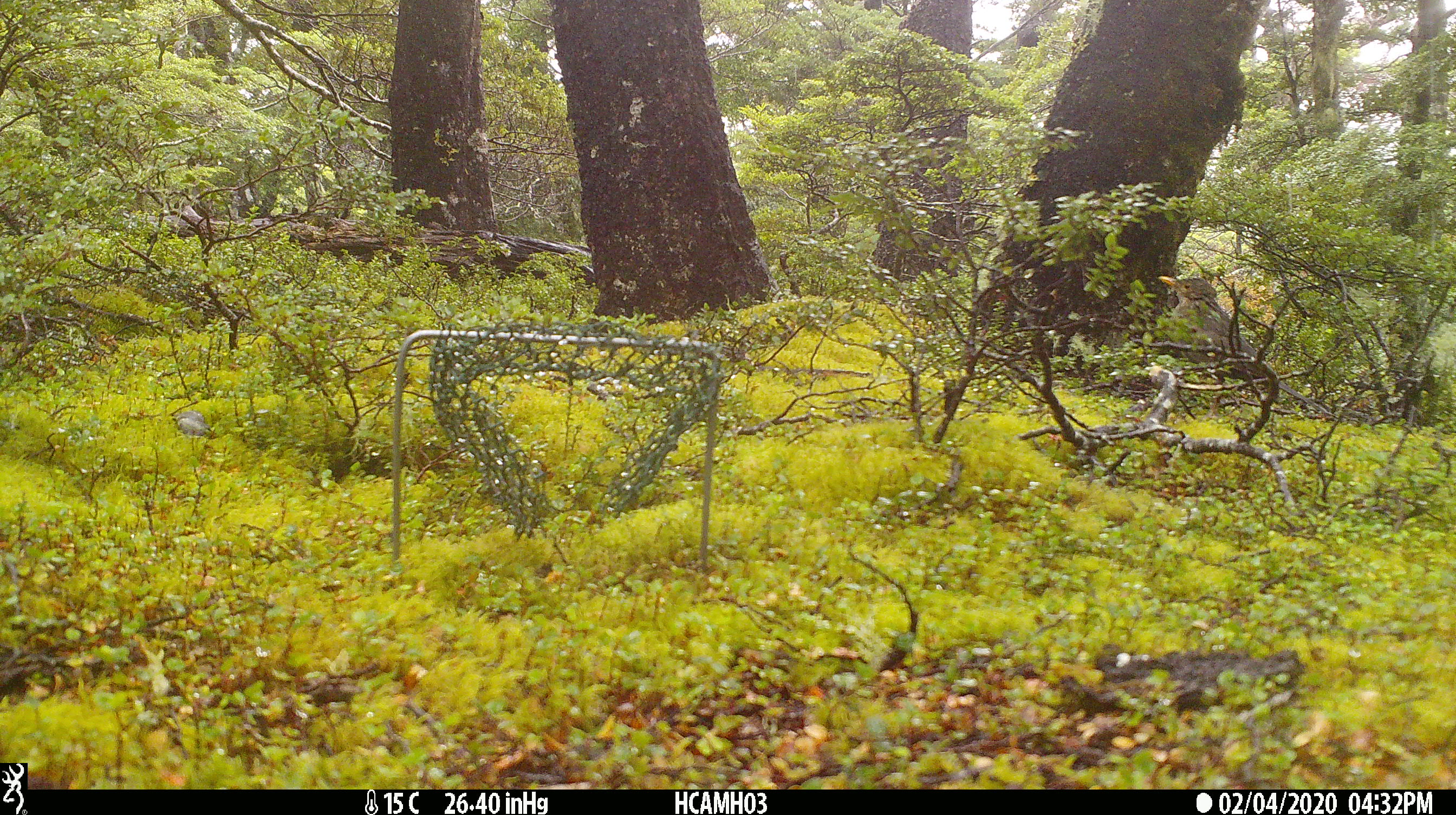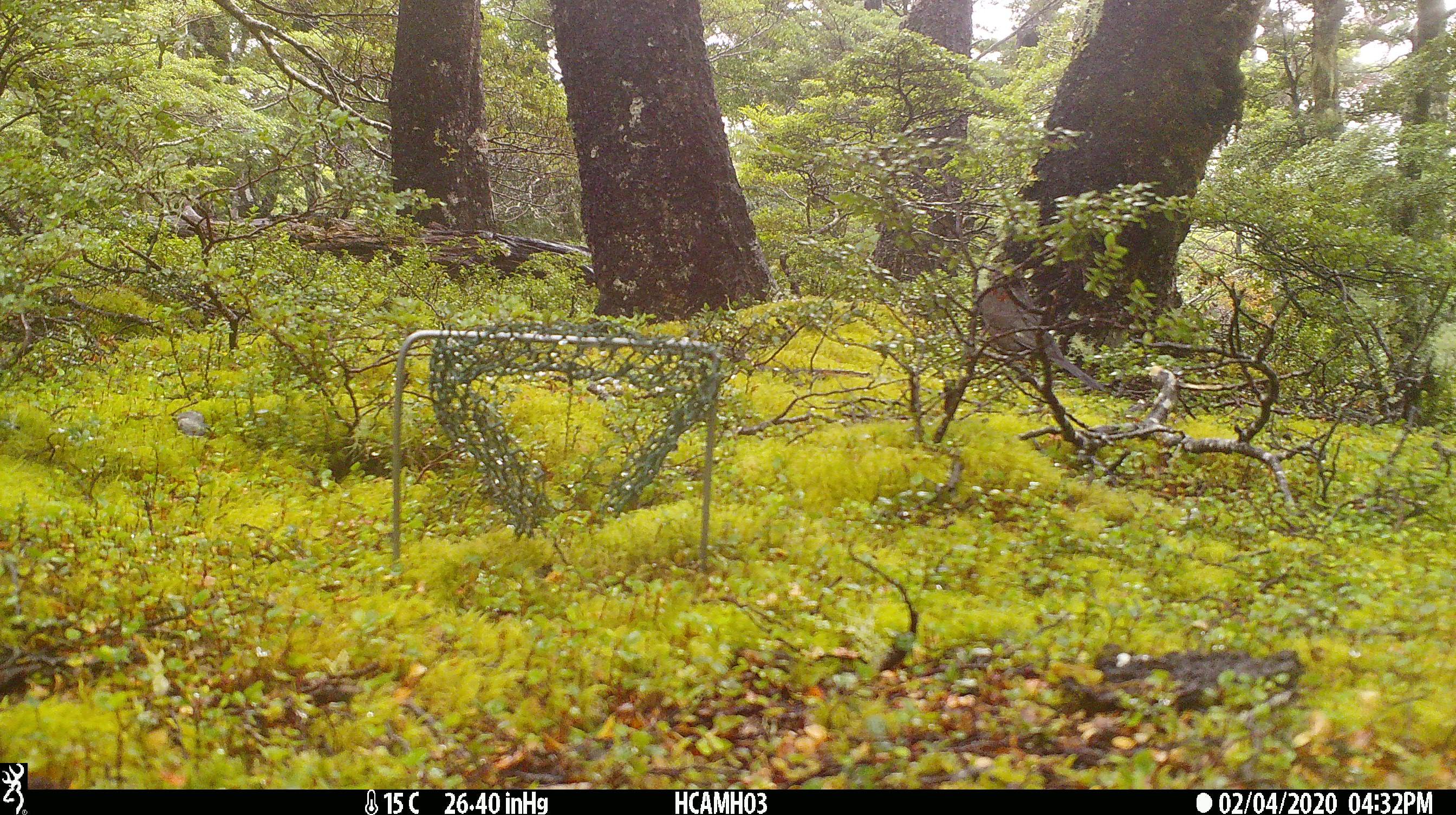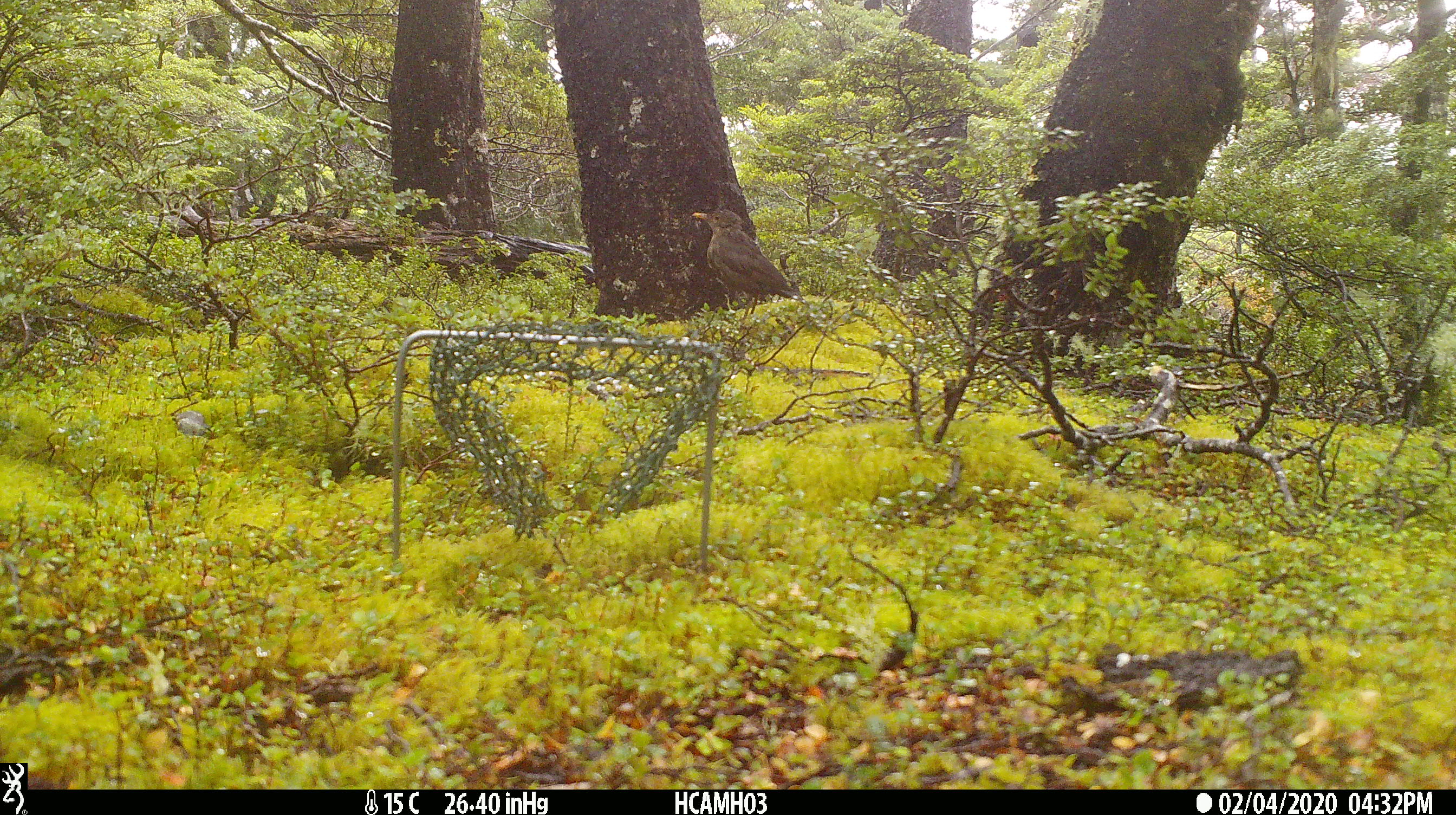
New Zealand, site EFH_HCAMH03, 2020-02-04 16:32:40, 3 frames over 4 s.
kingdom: Animalia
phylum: Chordata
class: Aves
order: Passeriformes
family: Turdidae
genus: Turdus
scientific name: Turdus merula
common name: eurasian blackbird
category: blackbird